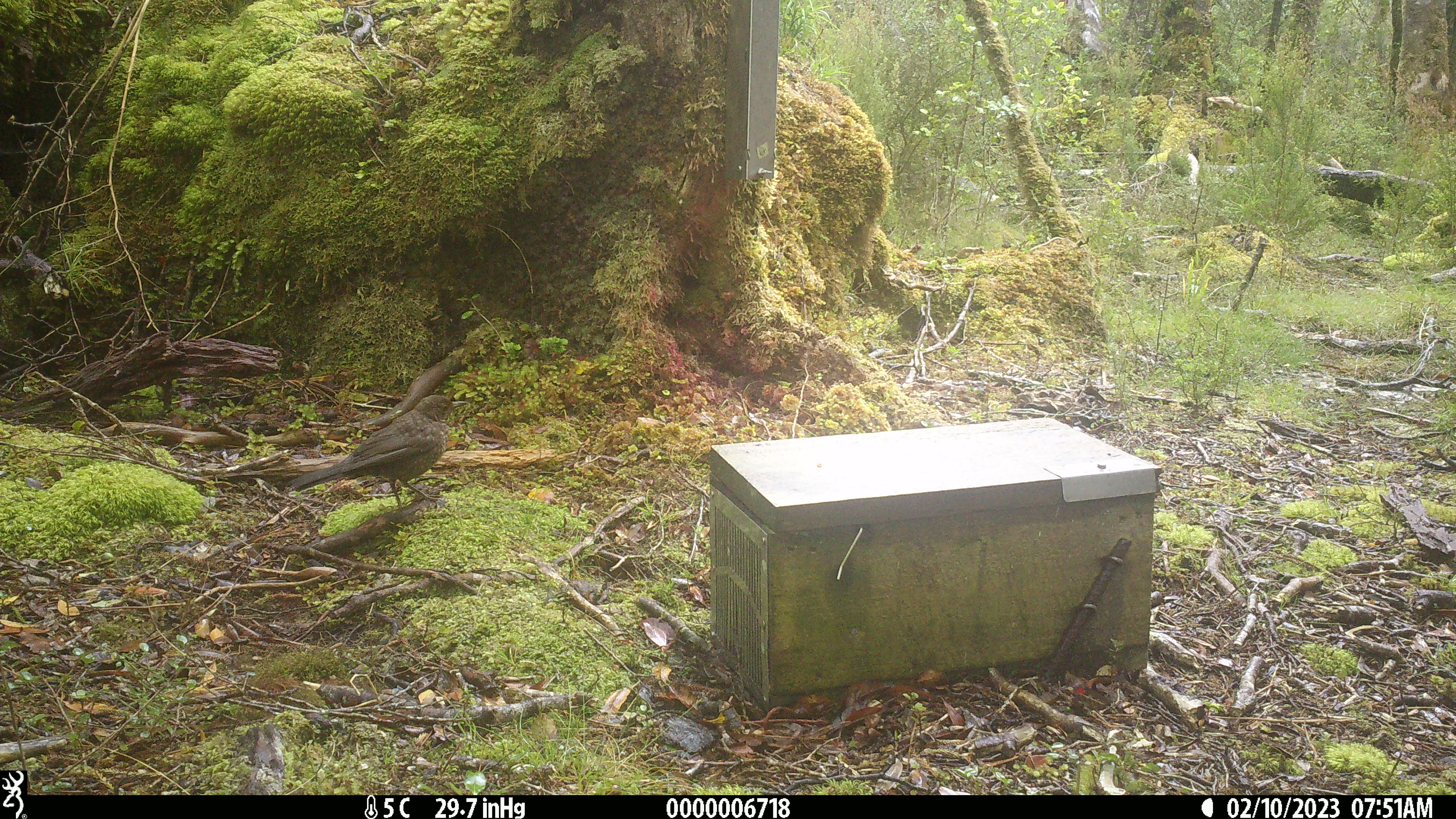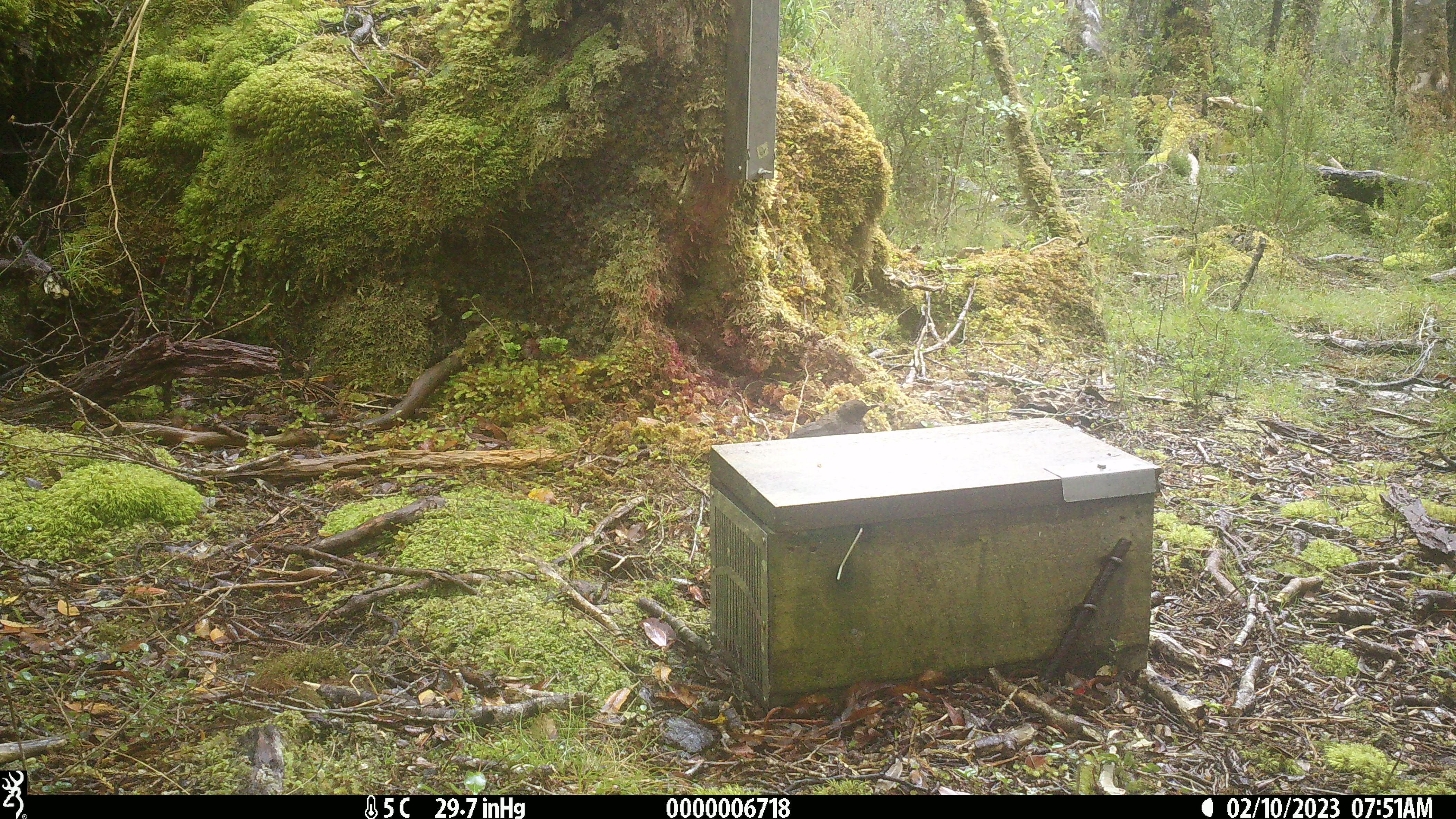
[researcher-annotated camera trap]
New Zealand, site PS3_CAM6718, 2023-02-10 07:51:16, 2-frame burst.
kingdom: Animalia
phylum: Chordata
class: Aves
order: Passeriformes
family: Turdidae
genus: Turdus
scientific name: Turdus merula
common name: eurasian blackbird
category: blackbird